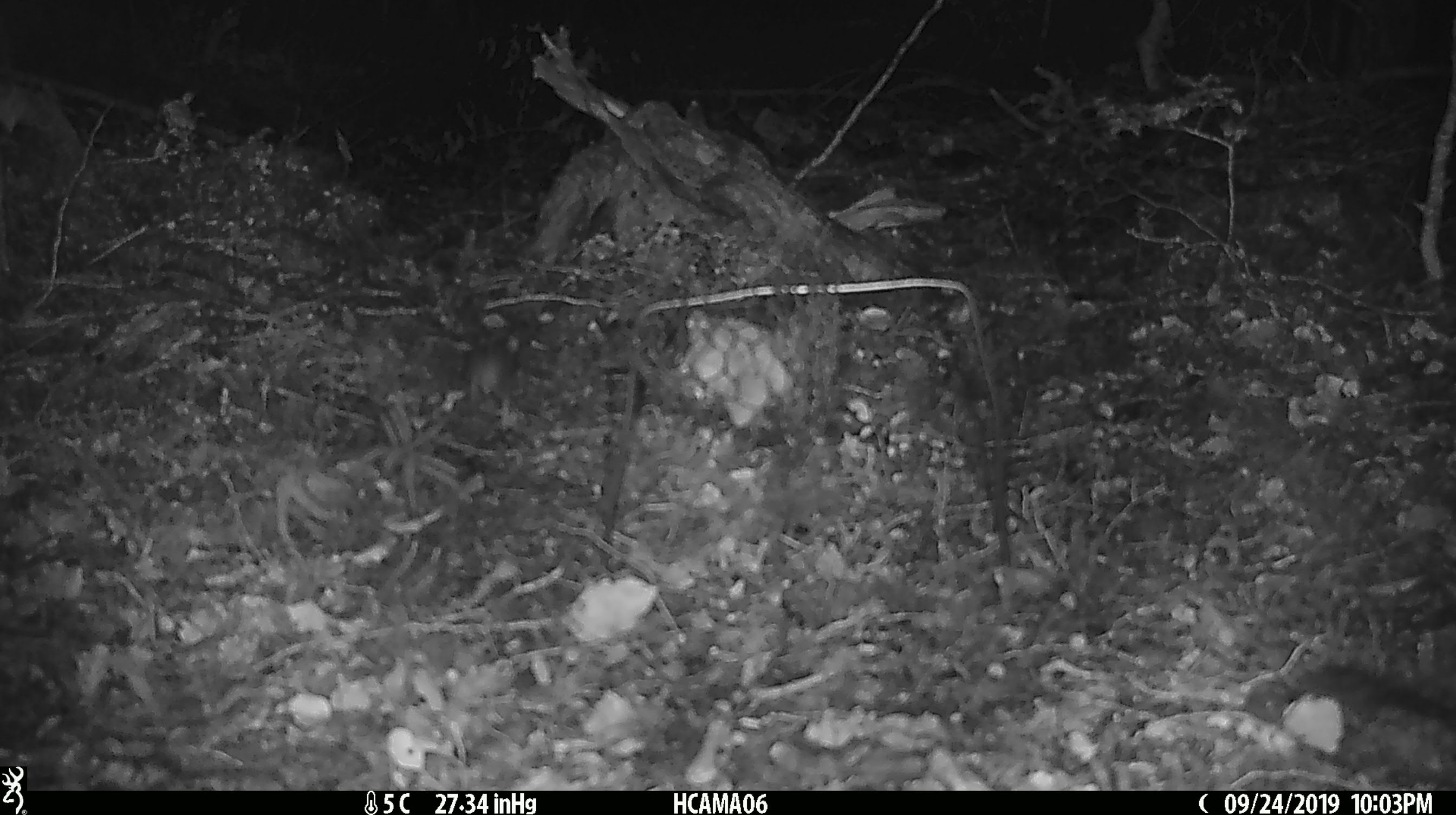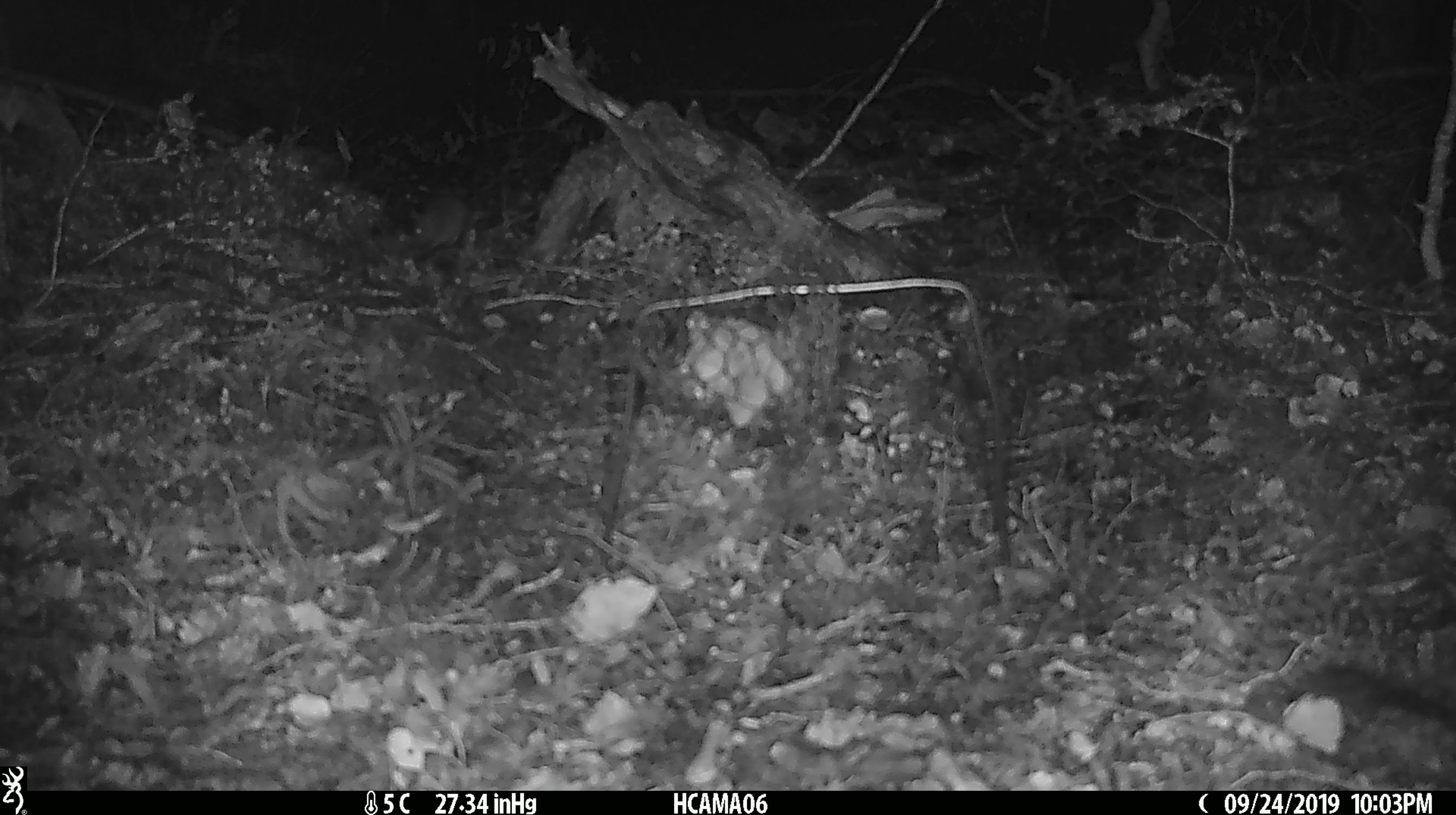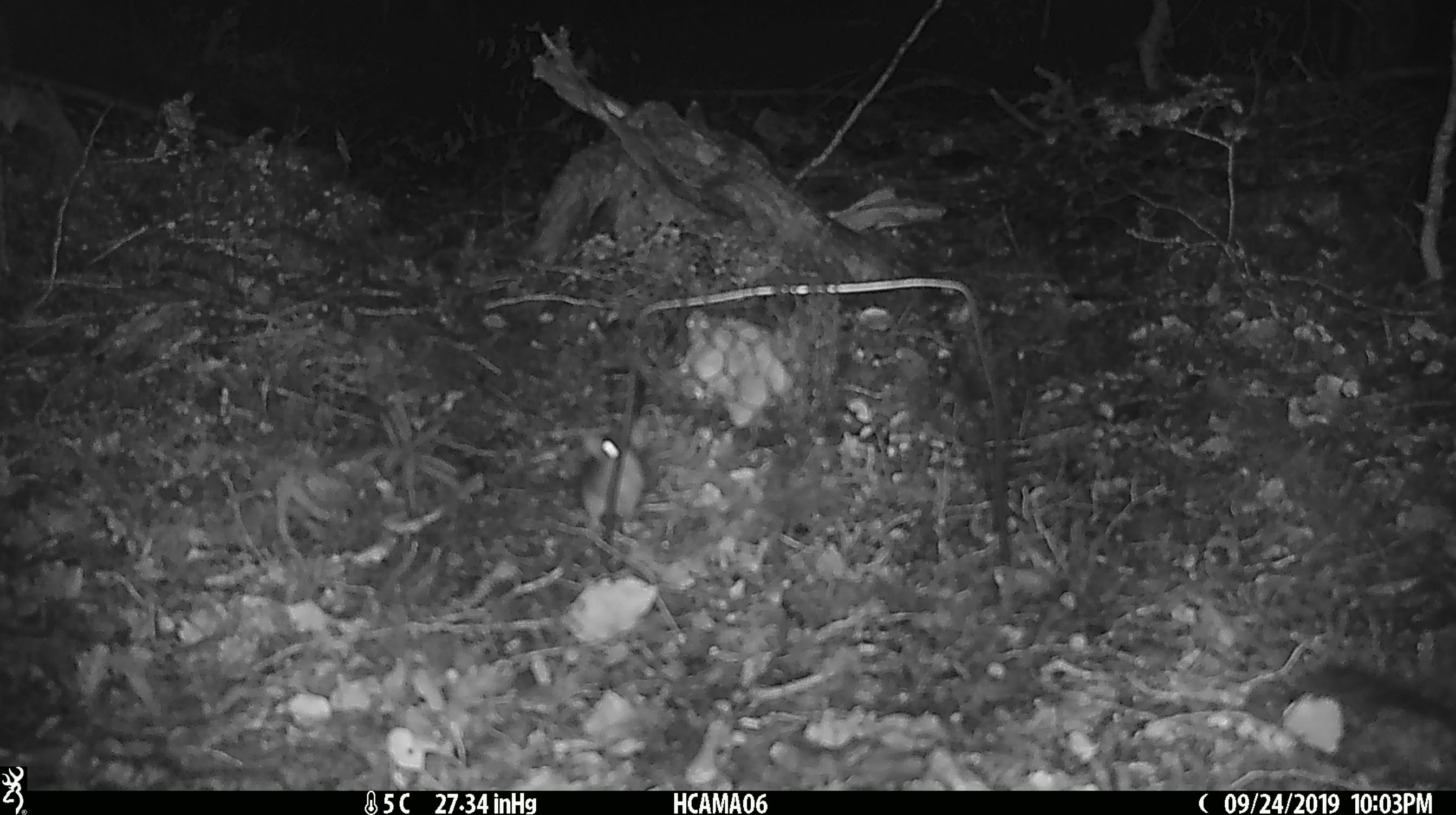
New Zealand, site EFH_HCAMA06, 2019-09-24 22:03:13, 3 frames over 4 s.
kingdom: Animalia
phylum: Chordata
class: Mammalia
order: Rodentia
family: Muridae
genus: Mus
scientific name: Mus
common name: mouse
Mouse (Mus).